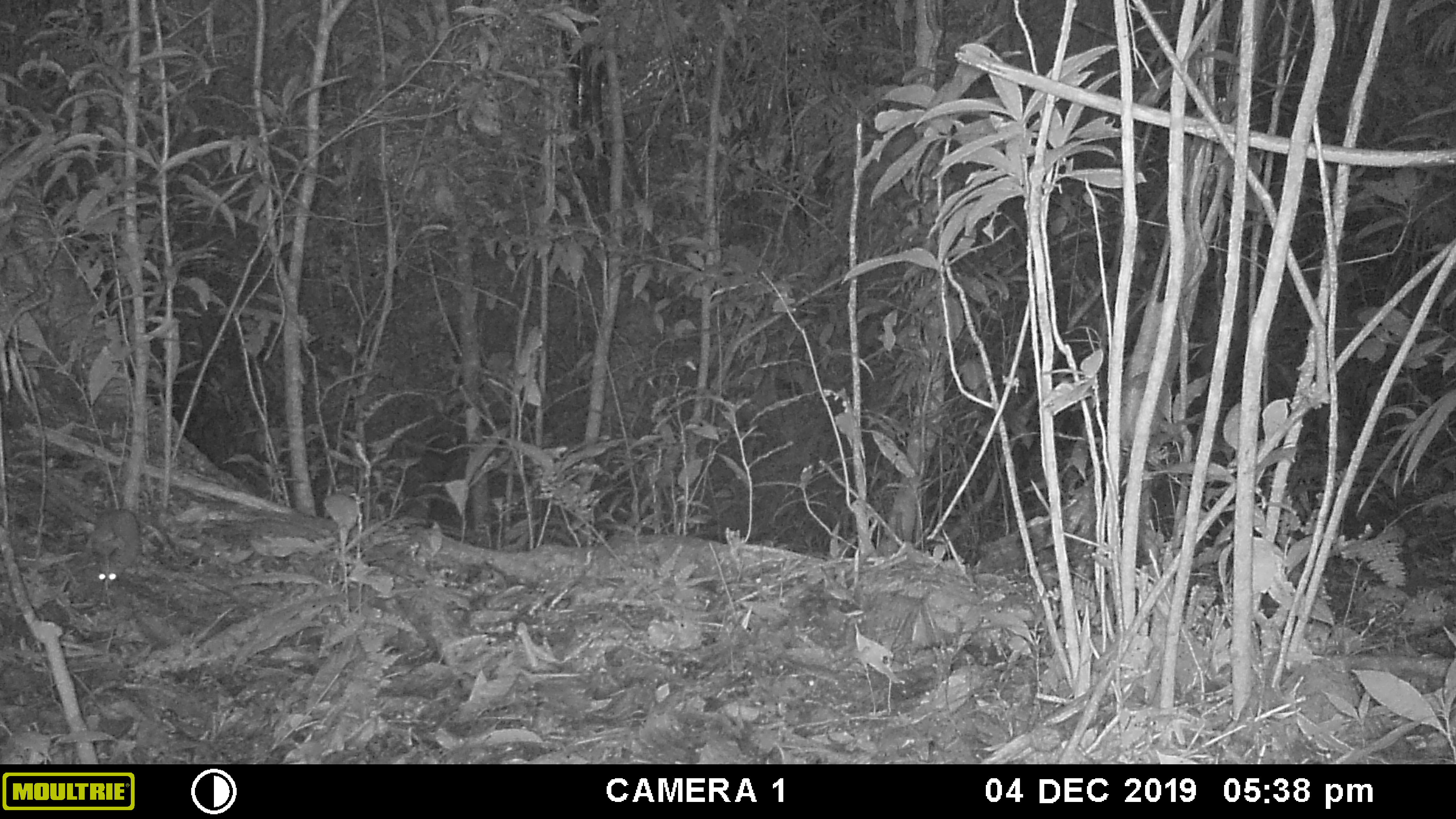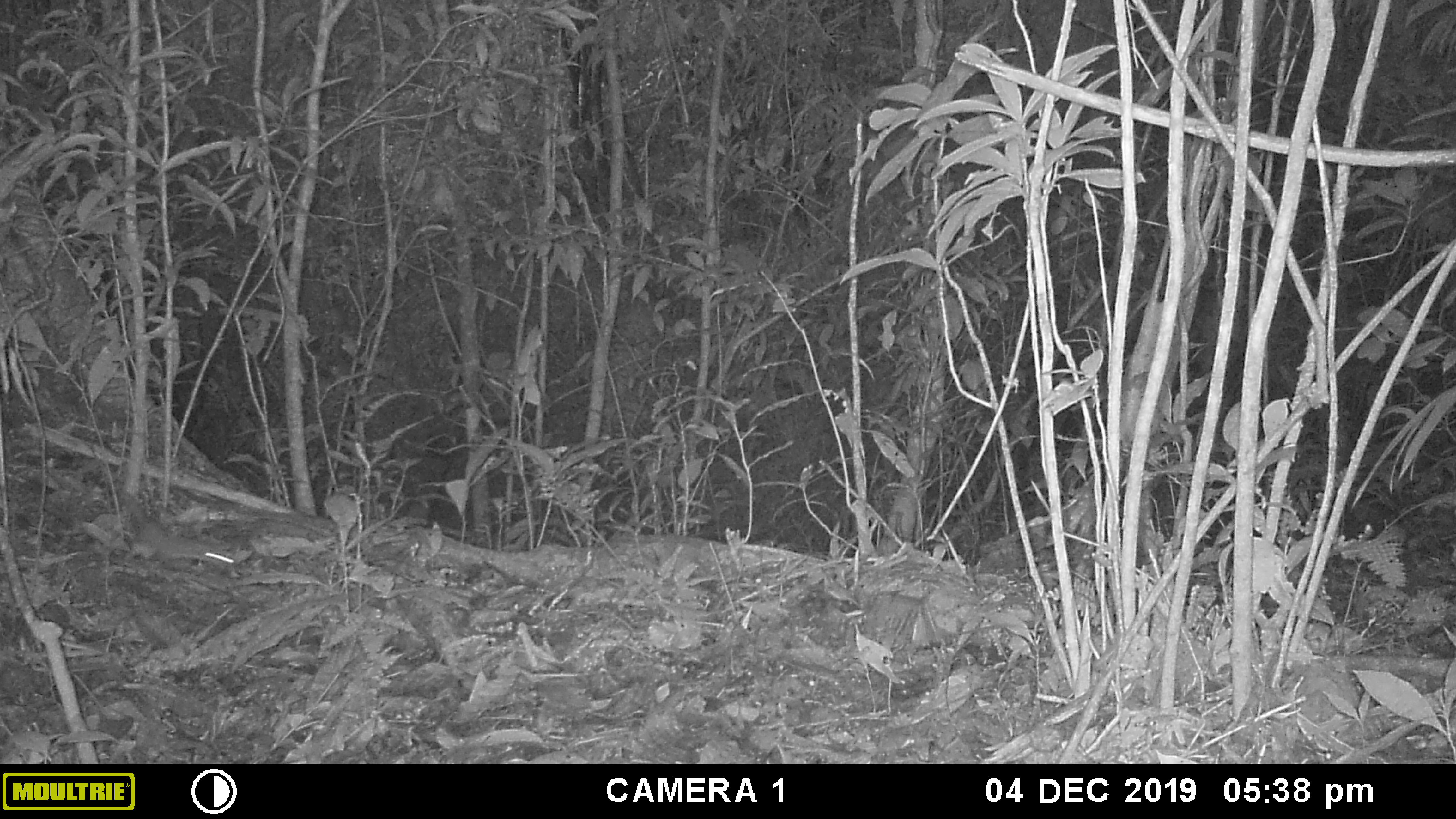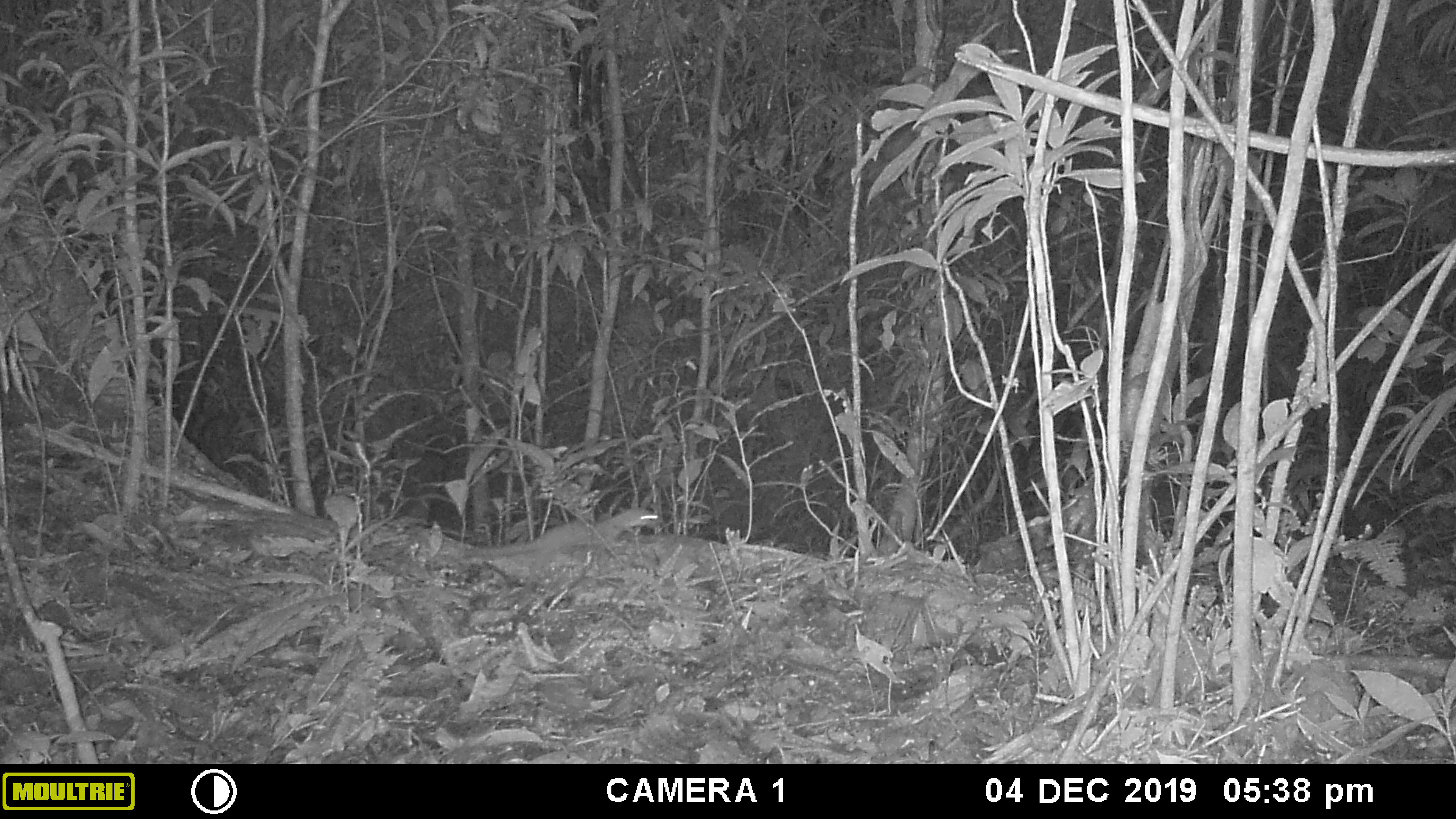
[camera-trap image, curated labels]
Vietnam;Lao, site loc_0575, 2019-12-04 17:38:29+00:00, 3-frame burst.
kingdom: Animalia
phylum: Chordata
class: Mammalia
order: Carnivora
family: Mustelidae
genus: Mustela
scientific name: Mustela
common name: weasel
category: unidentified weasel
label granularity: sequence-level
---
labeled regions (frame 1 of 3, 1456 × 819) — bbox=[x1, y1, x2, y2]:
unidentified weasel: bbox=[92, 509, 139, 589]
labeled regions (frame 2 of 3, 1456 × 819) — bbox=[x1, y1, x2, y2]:
unidentified weasel: bbox=[121, 492, 234, 564]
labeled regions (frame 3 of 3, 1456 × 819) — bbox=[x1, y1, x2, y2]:
unidentified weasel: bbox=[466, 506, 658, 557]